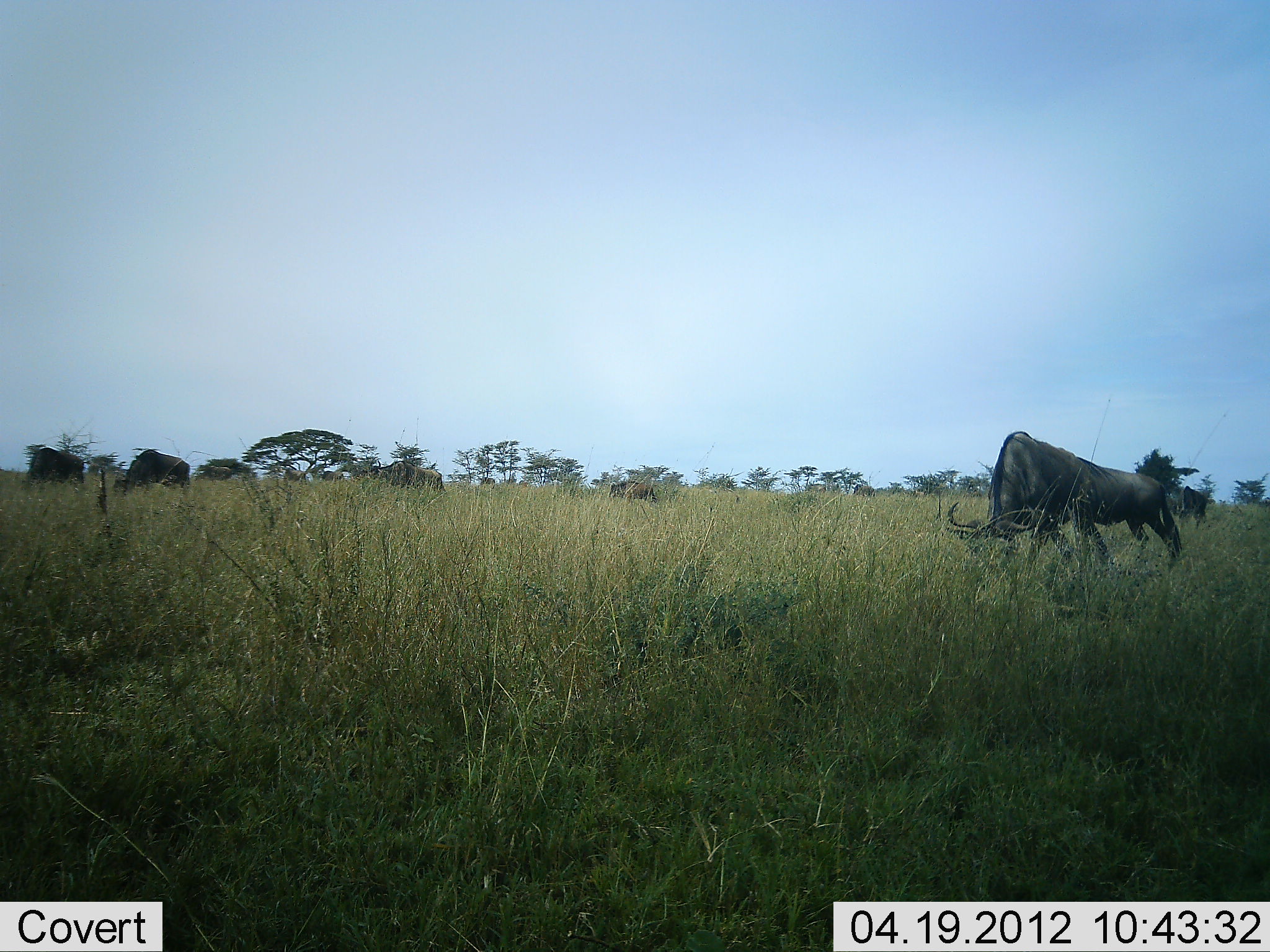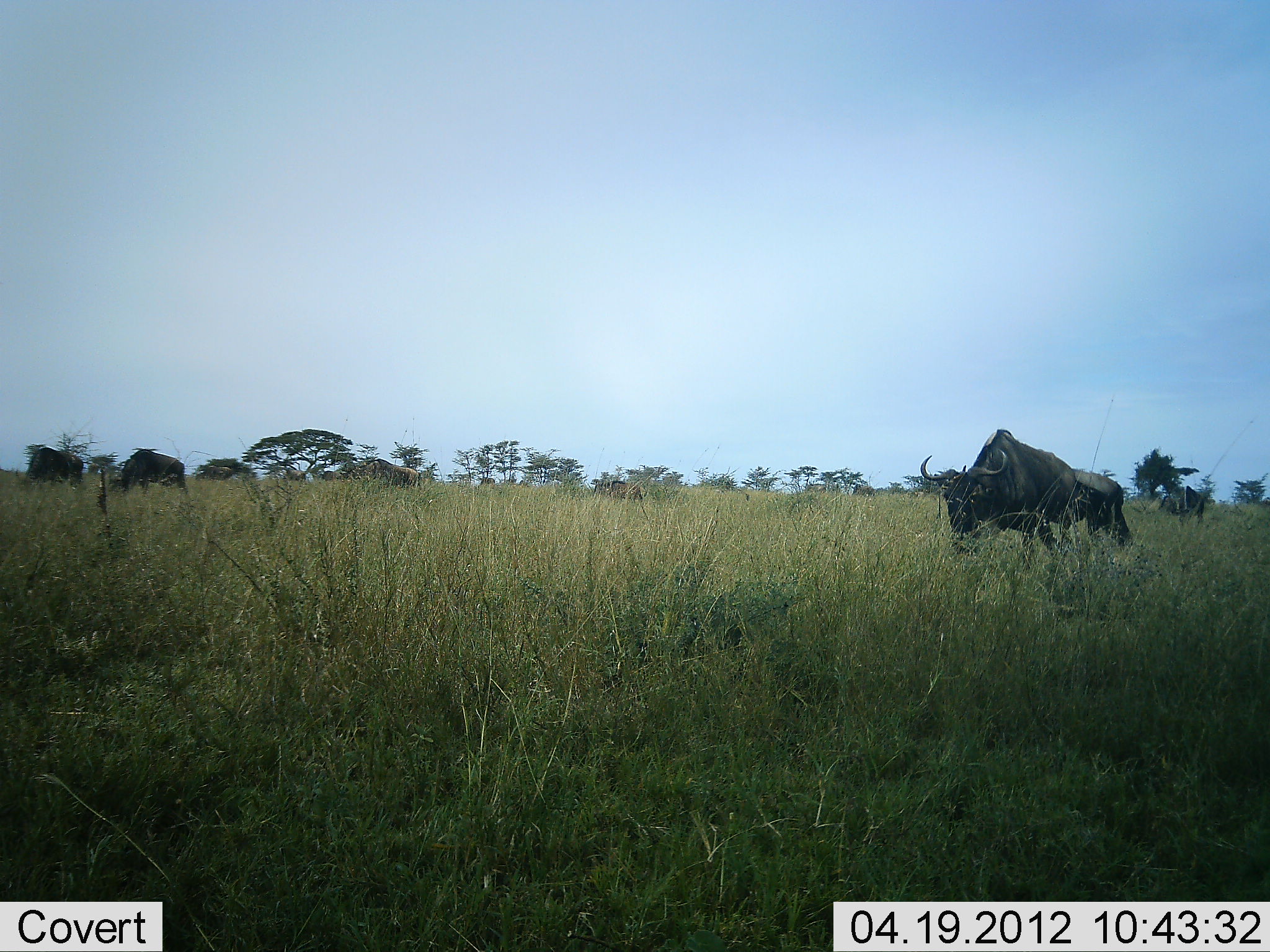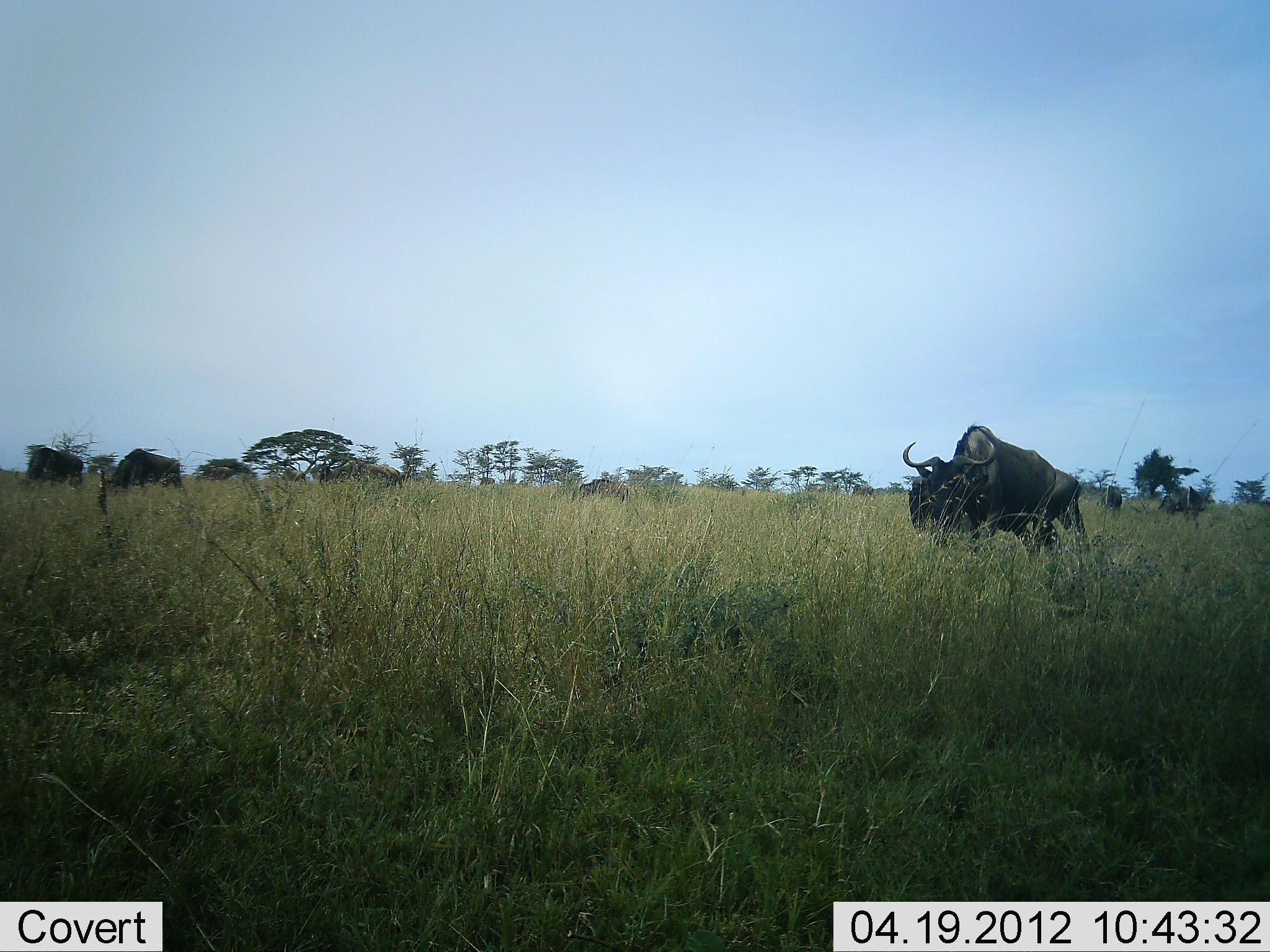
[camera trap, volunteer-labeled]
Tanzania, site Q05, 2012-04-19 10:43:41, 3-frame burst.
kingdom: Animalia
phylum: Chordata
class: Mammalia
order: Artiodactyla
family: Bovidae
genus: Connochaetes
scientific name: Connochaetes taurinus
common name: blue wildebeest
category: wildebeest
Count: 6.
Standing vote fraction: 12%.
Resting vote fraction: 0%.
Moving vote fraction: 44%.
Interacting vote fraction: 0%.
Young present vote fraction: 6%.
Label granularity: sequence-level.